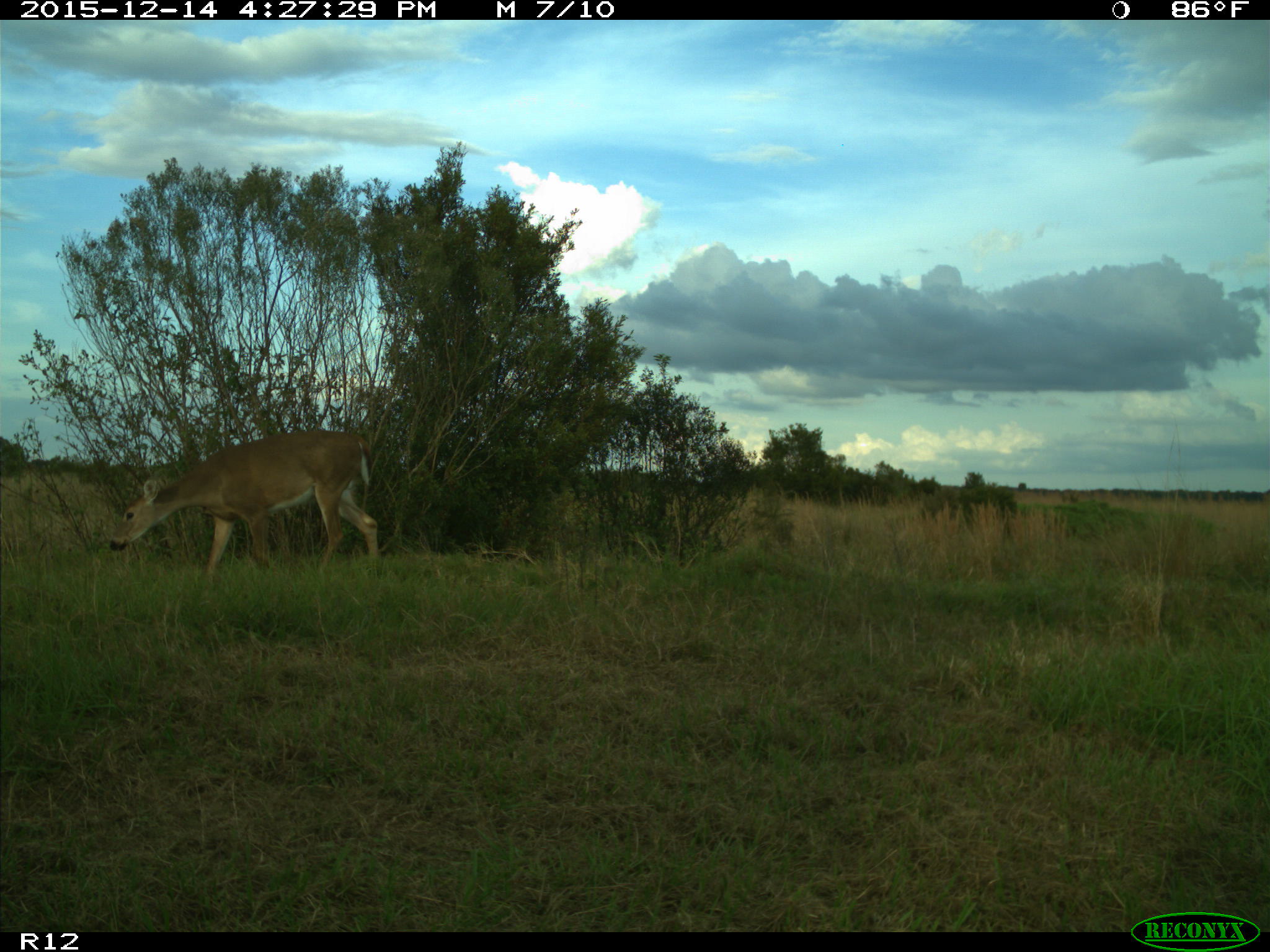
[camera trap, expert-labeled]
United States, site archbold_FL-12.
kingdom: Animalia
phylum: Chordata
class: Mammalia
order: Artiodactyla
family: Cervidae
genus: Odocoileus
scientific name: Odocoileus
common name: deer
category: unidentified deer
Unidentified deer (deer) (Odocoileus).